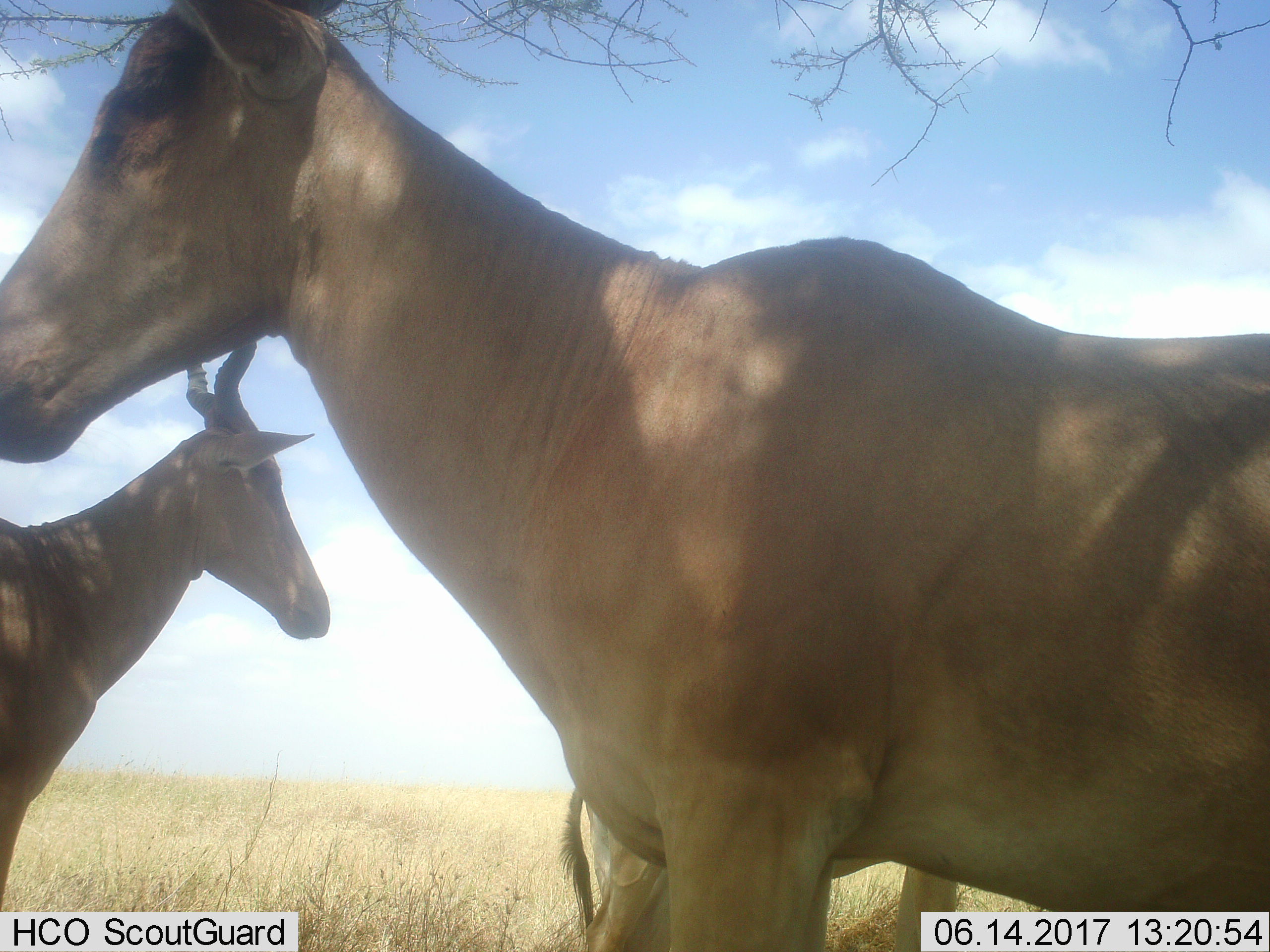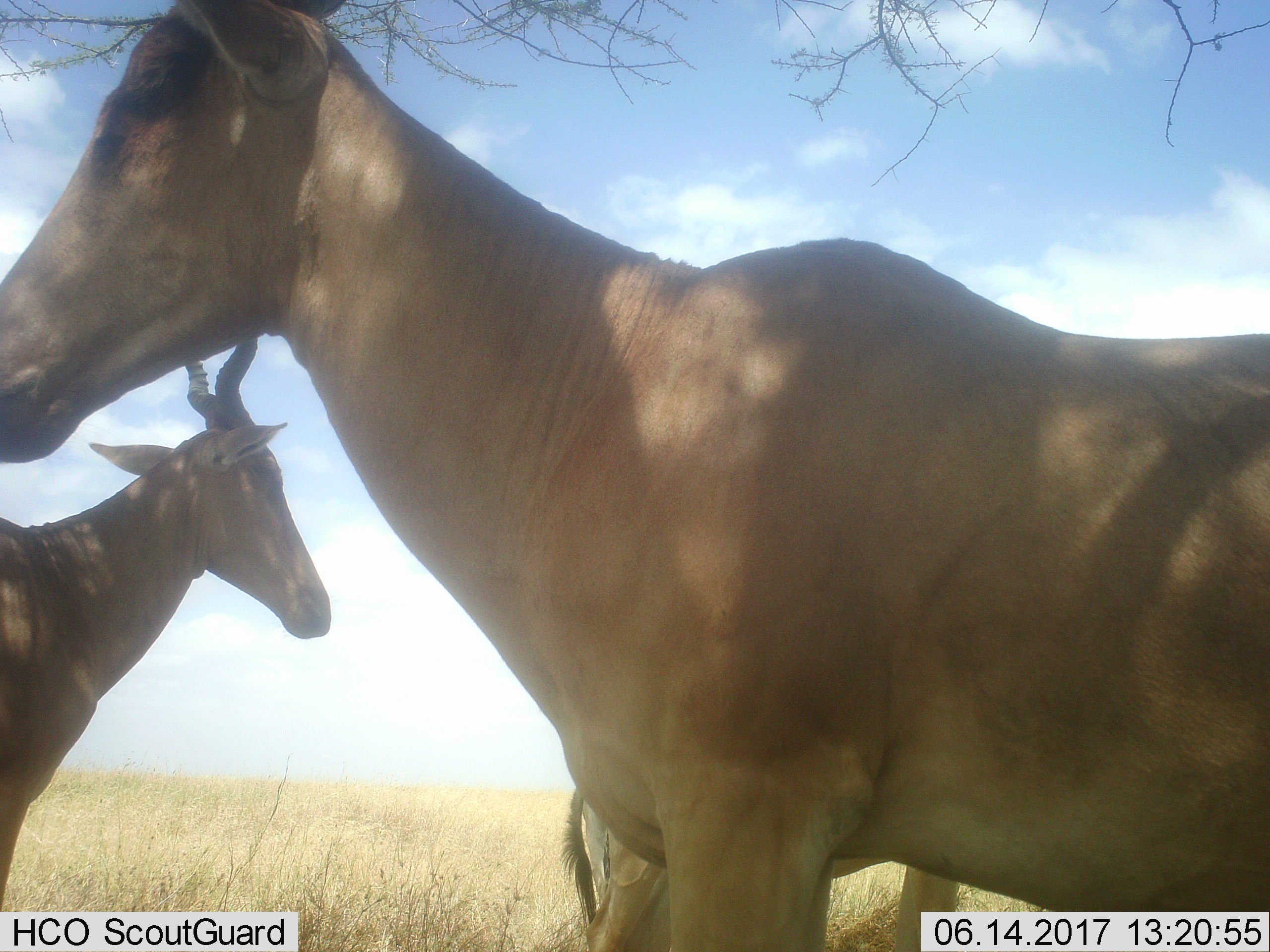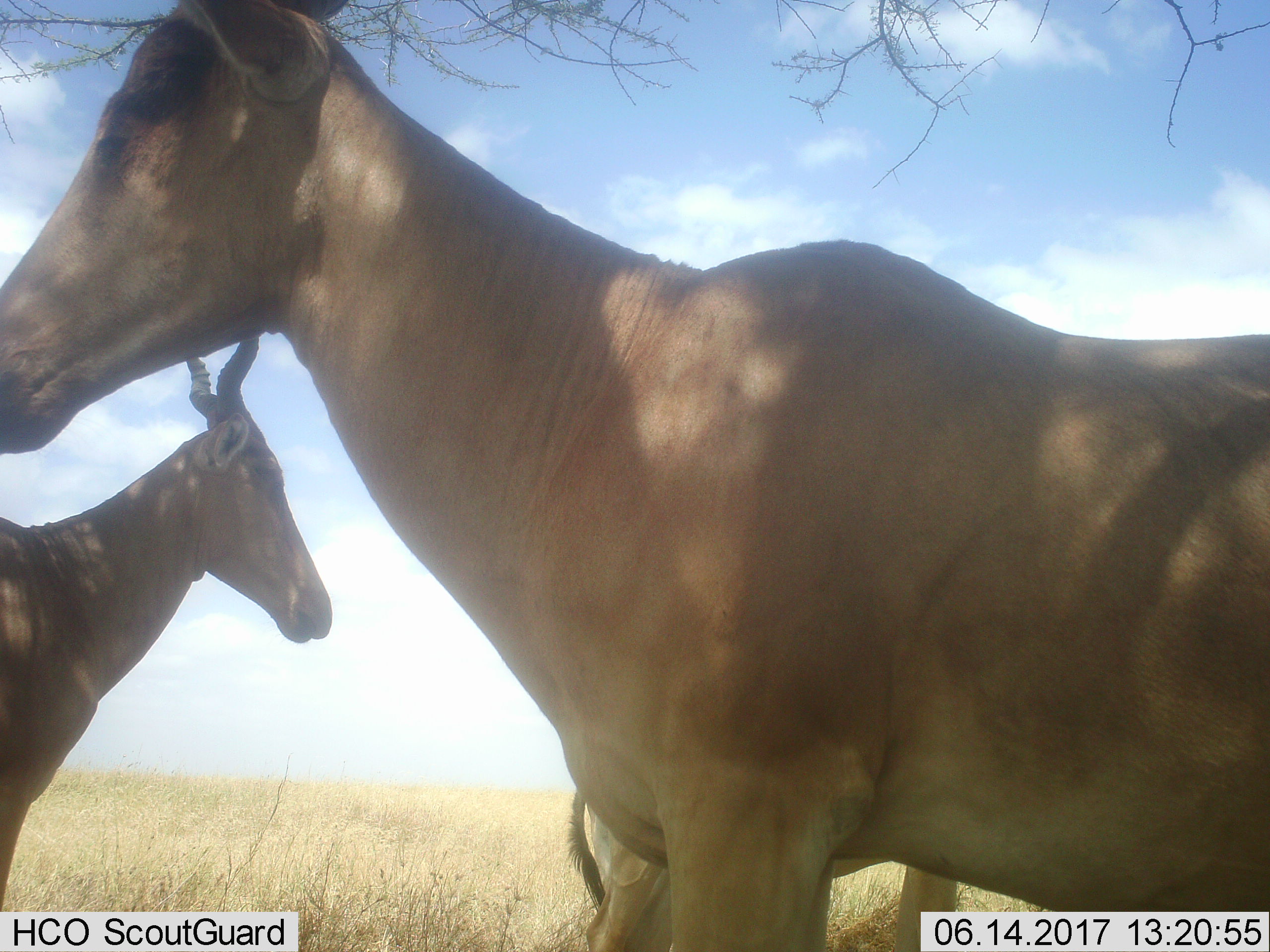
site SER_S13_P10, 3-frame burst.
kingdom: Animalia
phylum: Chordata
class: Mammalia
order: Artiodactyla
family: Bovidae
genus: Alcelaphus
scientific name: Alcelaphus buselaphus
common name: hartebeest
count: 3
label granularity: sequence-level